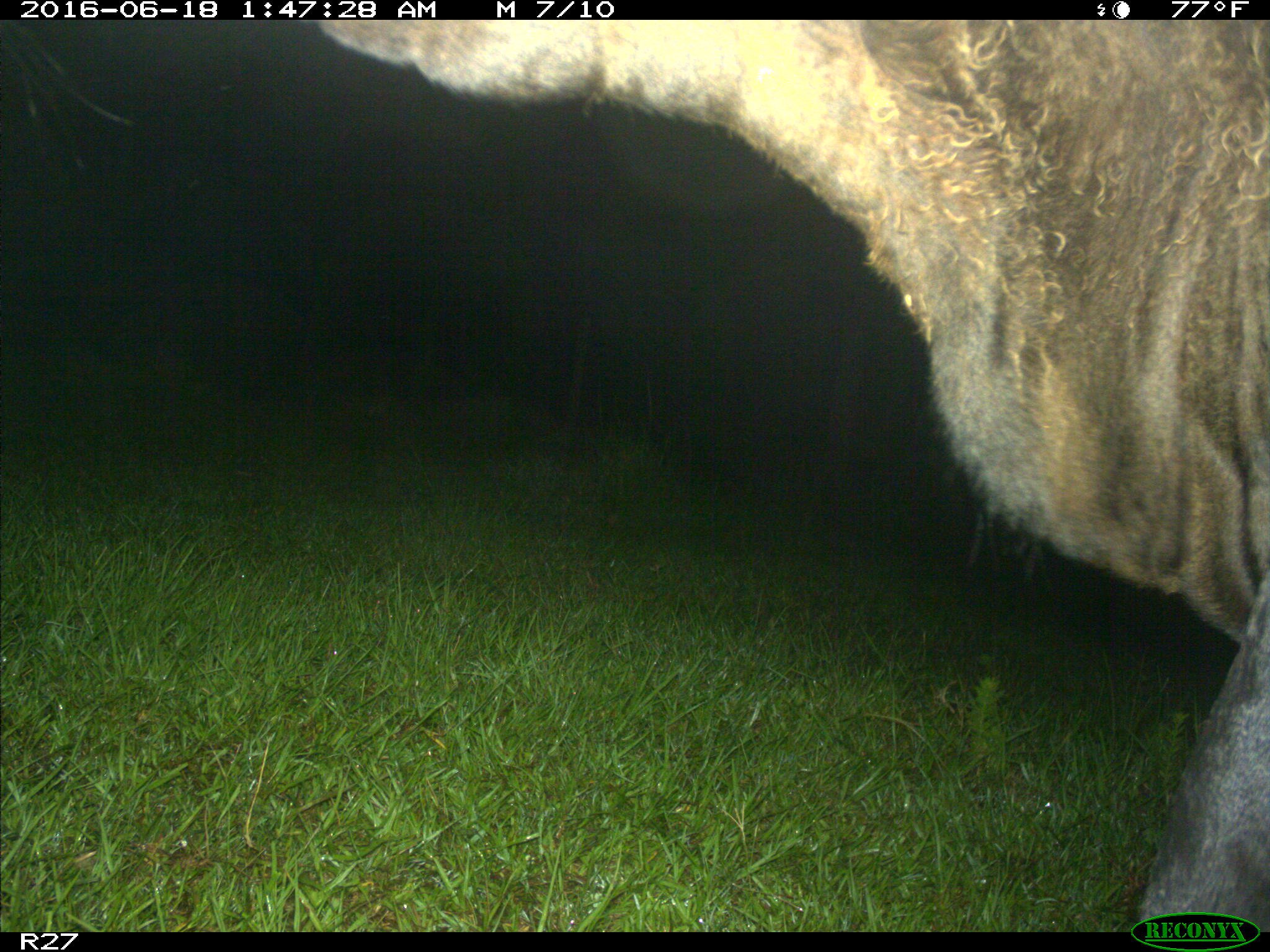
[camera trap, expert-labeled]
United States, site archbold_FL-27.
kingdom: Animalia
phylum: Chordata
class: Mammalia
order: Artiodactyla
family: Bovidae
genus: Bos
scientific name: Bos taurus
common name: domestic cow